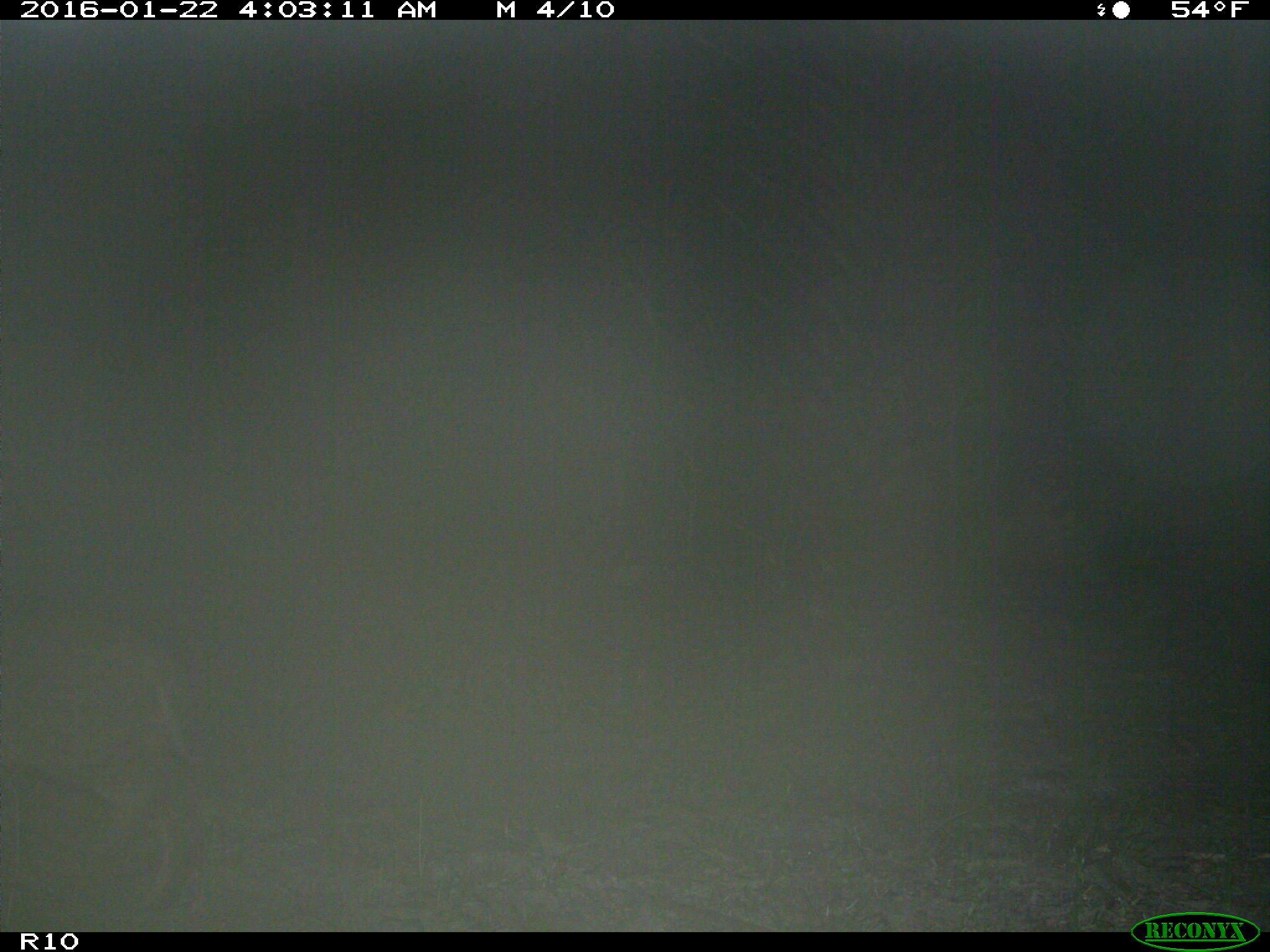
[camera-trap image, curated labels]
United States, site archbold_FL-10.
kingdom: Animalia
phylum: Chordata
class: Mammalia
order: Carnivora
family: Felidae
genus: Lynx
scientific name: Lynx rufus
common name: bobcat